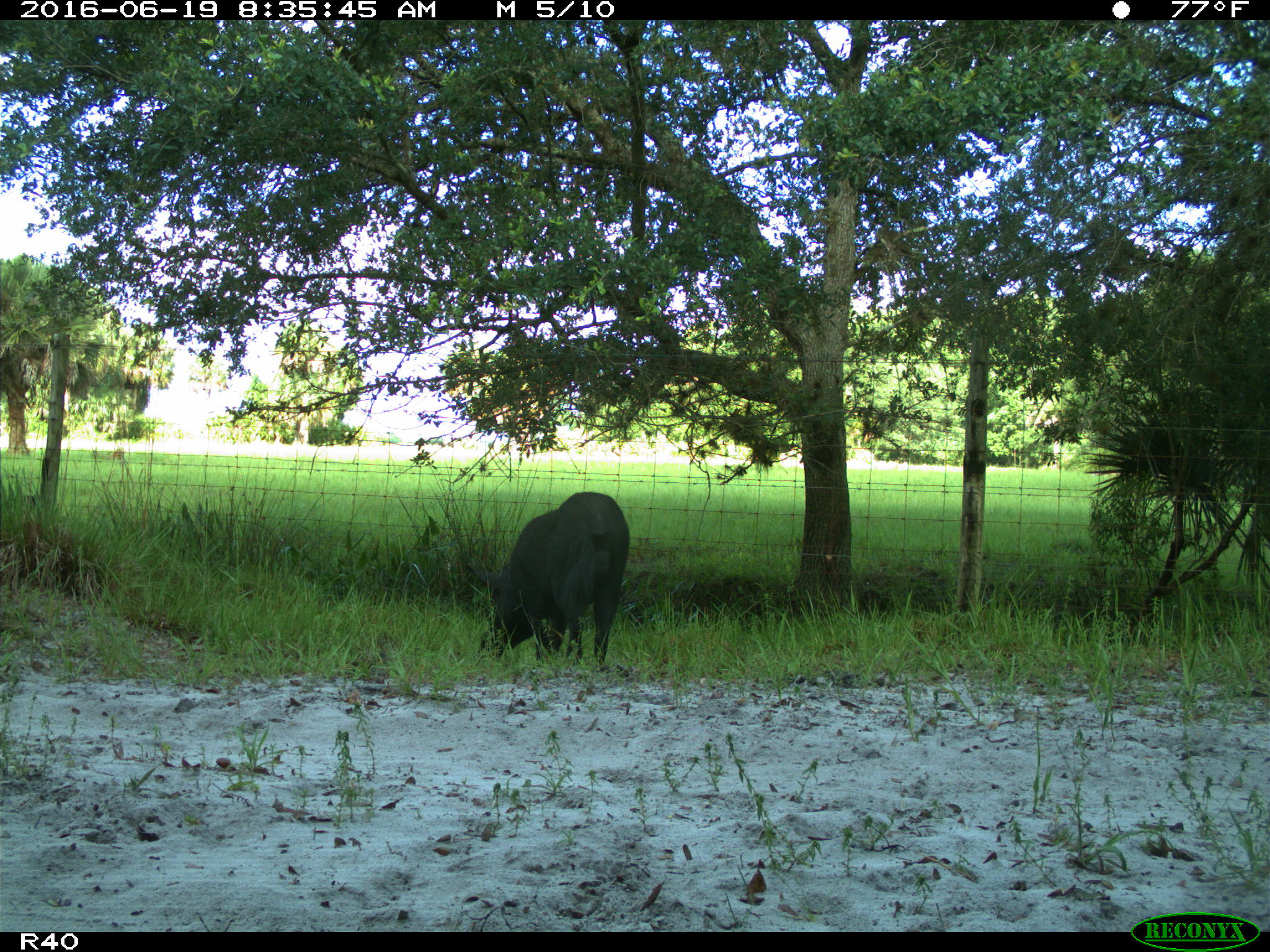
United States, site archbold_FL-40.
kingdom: Animalia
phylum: Chordata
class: Mammalia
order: Artiodactyla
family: Suidae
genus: Sus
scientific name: Sus scrofa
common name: wild boar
Sus scrofa (wild boar).